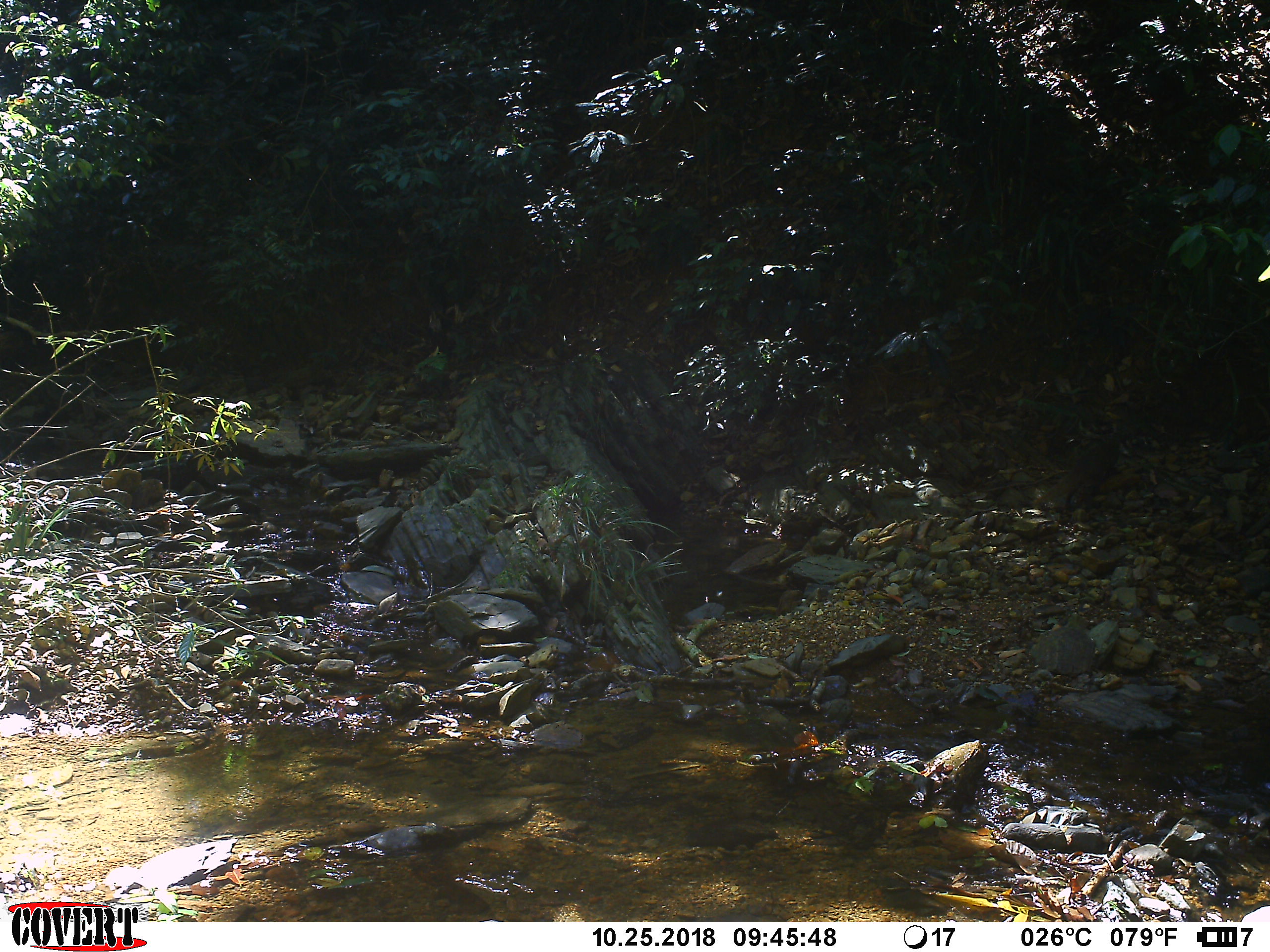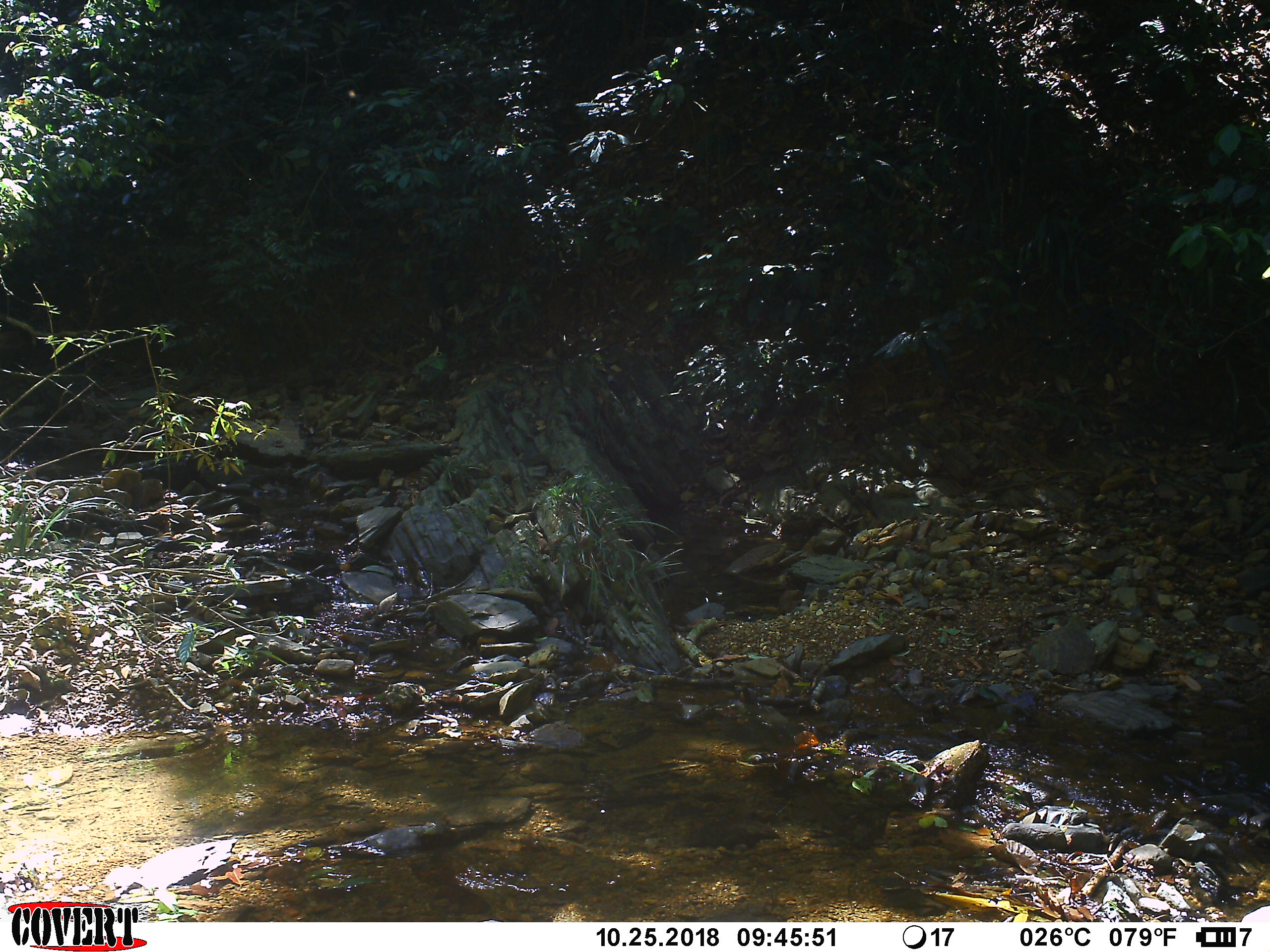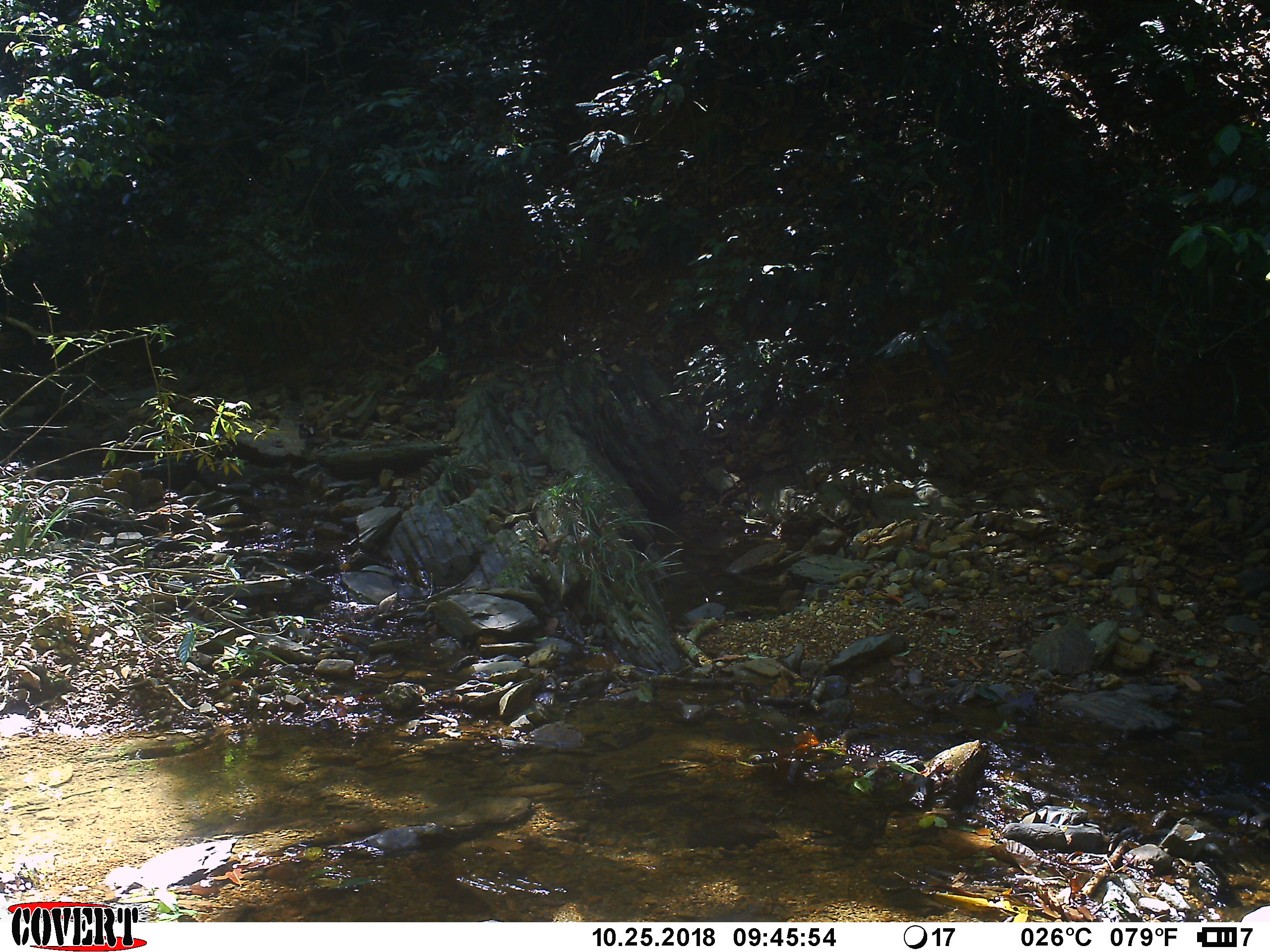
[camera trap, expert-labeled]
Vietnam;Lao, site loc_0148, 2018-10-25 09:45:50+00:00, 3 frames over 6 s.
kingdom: Animalia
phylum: Chordata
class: Mammalia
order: Carnivora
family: Herpestidae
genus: Urva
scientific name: Urva urva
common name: crab-eating mongoose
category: crab eating mongoose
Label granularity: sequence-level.